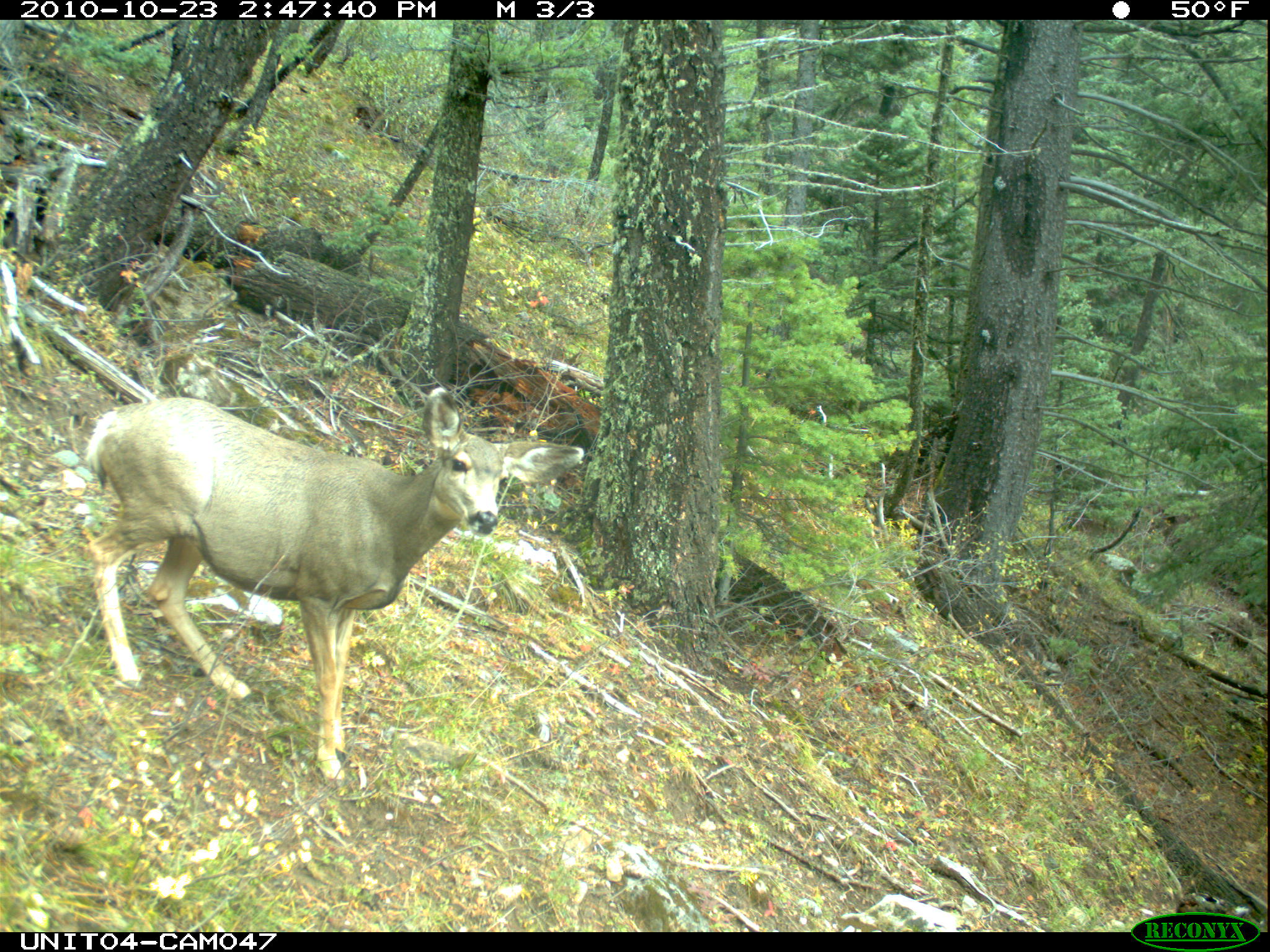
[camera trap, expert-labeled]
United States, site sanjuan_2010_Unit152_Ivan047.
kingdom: Animalia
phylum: Chordata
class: Mammalia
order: Artiodactyla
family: Cervidae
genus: Odocoileus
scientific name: Odocoileus hemionus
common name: mule deer